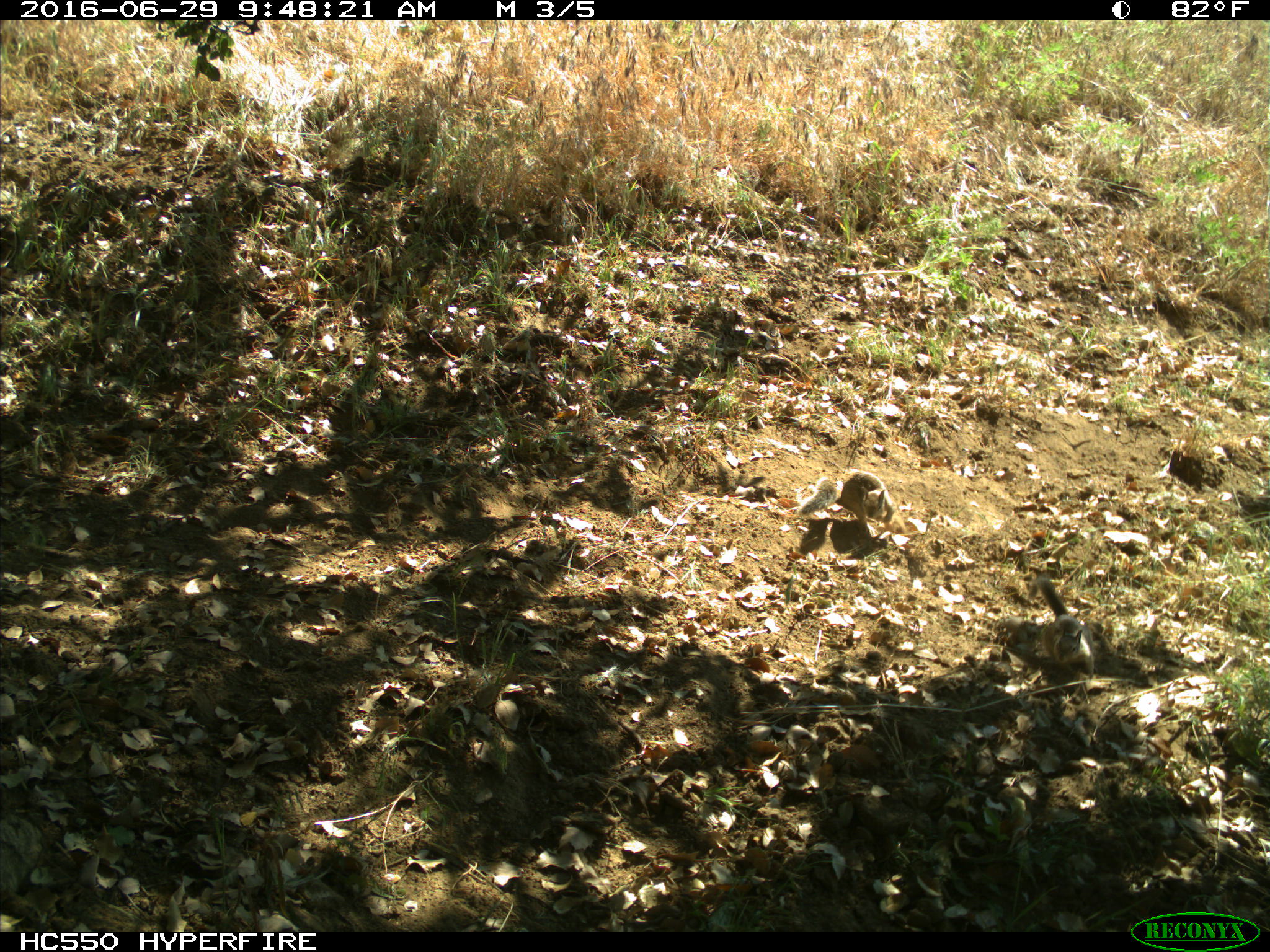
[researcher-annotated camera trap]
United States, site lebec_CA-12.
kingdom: Animalia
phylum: Chordata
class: Mammalia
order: Rodentia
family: Sciuridae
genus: Otospermophilus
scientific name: Otospermophilus beecheyi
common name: california ground squirrel